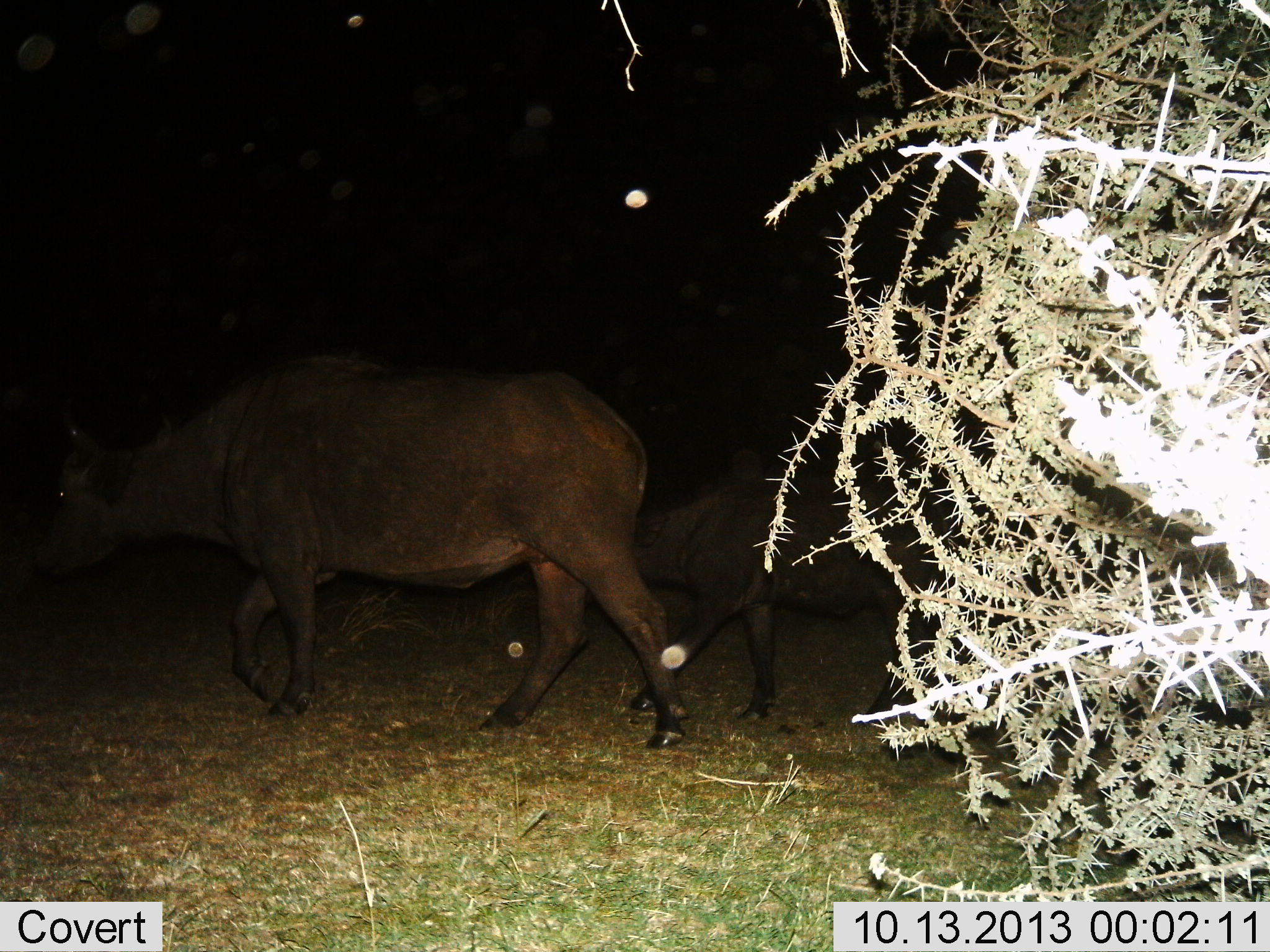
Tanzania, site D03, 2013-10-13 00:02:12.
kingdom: Animalia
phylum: Chordata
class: Mammalia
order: Artiodactyla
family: Bovidae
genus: Syncerus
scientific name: Syncerus caffer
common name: cape buffalo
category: buffalo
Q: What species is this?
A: Buffalo (cape buffalo) (Syncerus caffer).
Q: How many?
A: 2.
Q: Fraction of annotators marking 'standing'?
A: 6%.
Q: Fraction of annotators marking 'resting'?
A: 0%.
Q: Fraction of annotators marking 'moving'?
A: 94%.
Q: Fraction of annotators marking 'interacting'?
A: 0%.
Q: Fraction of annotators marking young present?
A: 61%.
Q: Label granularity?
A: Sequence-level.